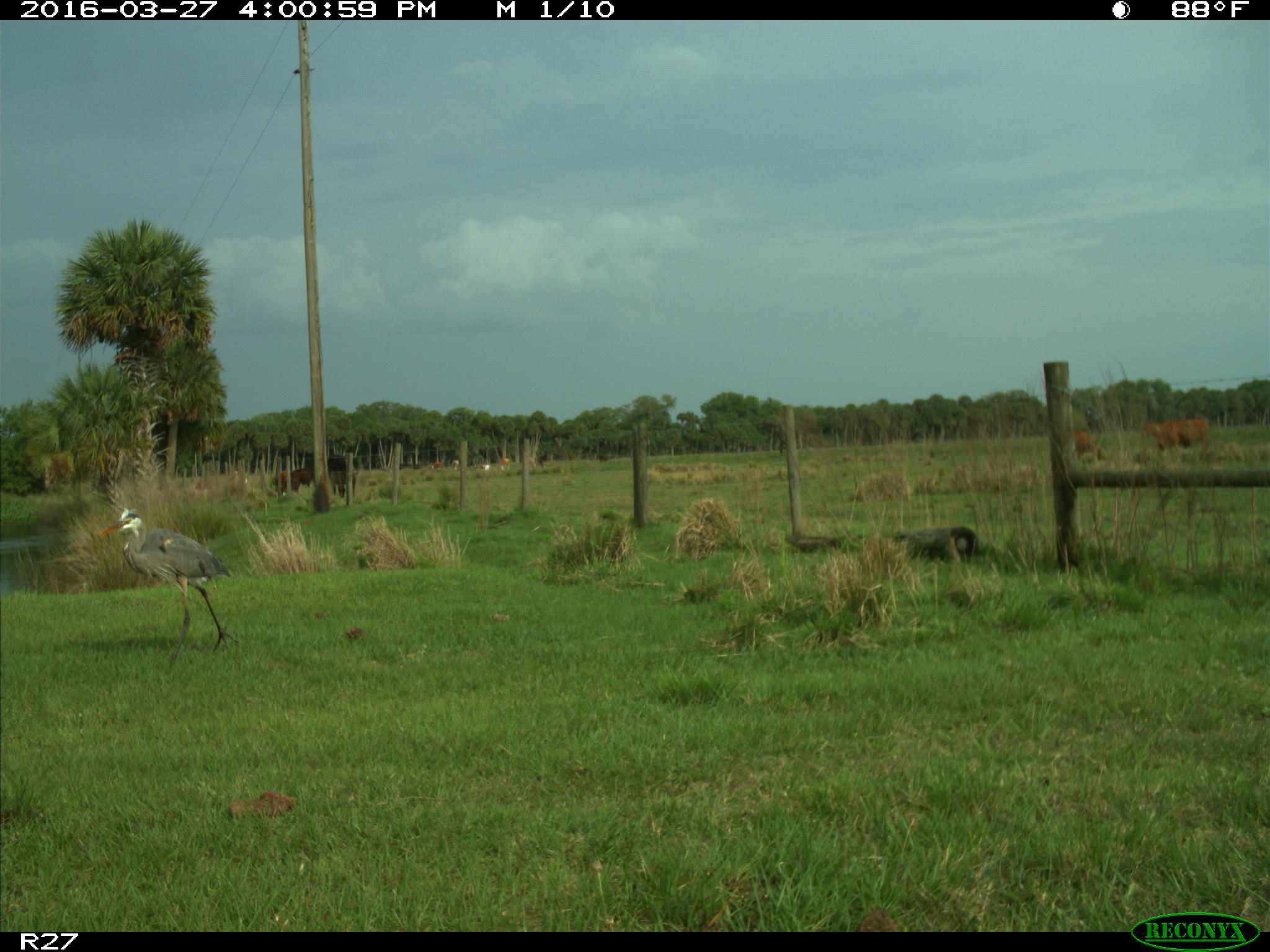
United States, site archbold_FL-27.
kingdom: Animalia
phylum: Chordata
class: Mammalia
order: Artiodactyla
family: Bovidae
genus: Bos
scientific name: Bos taurus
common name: domestic cow